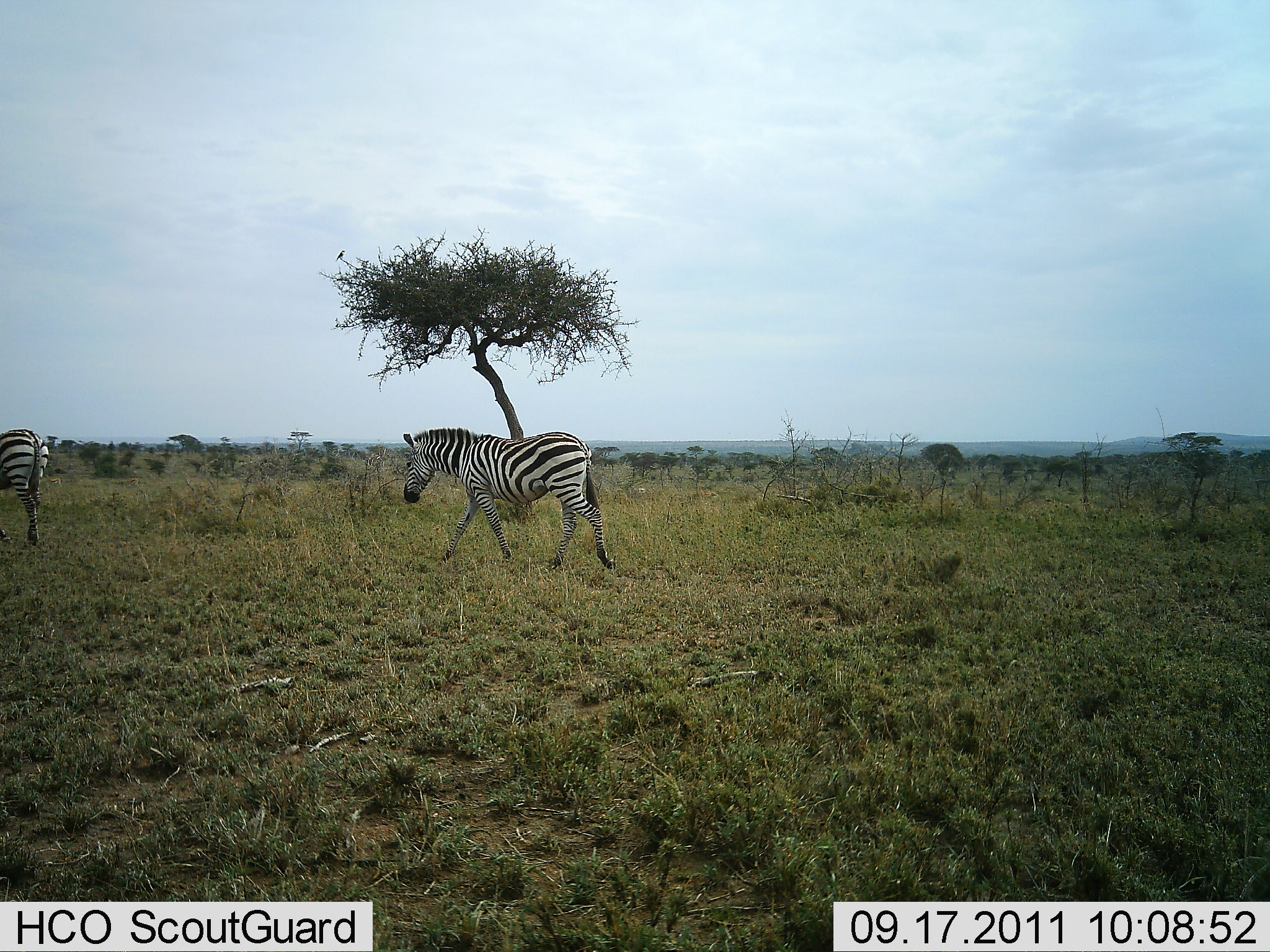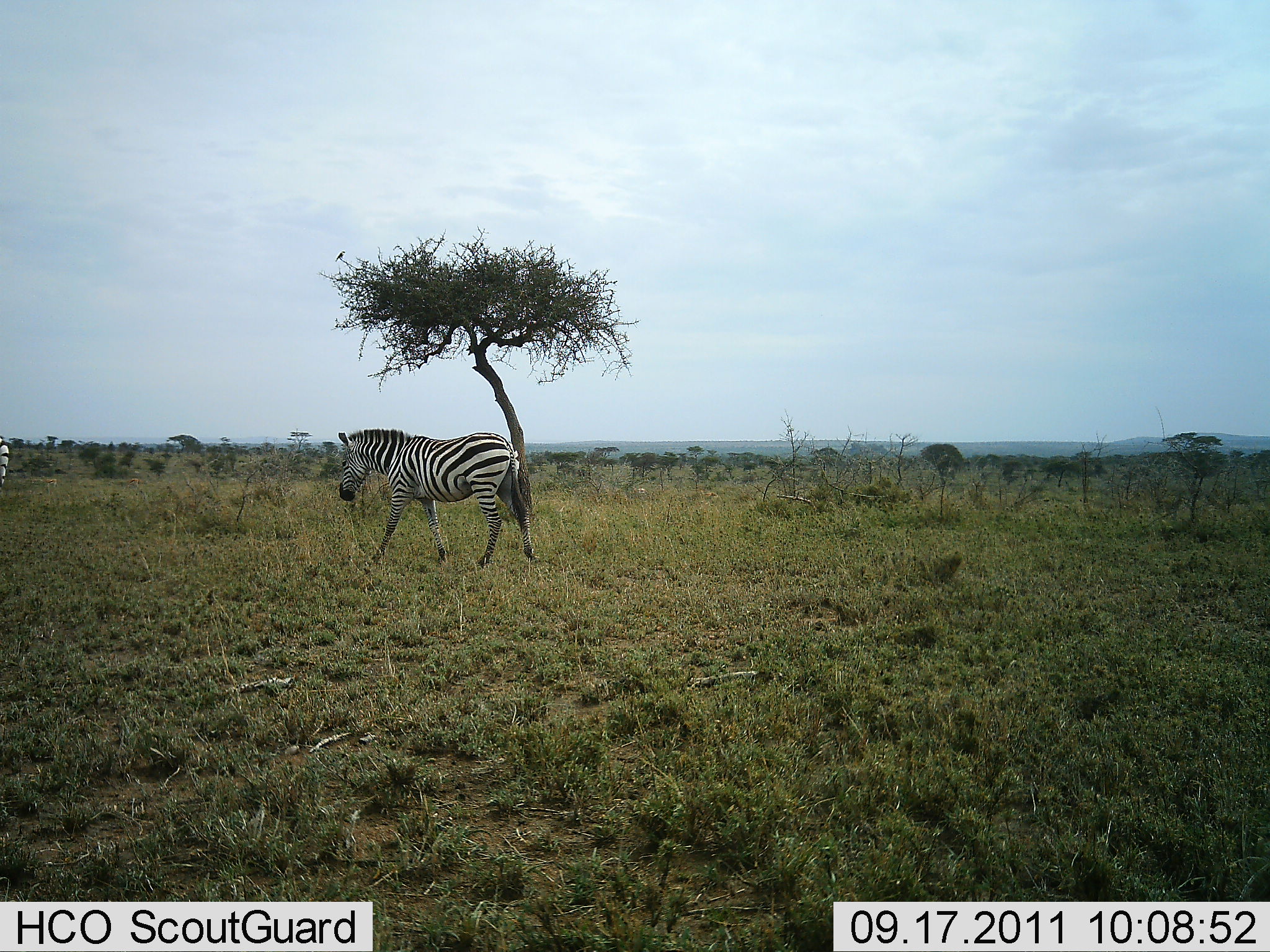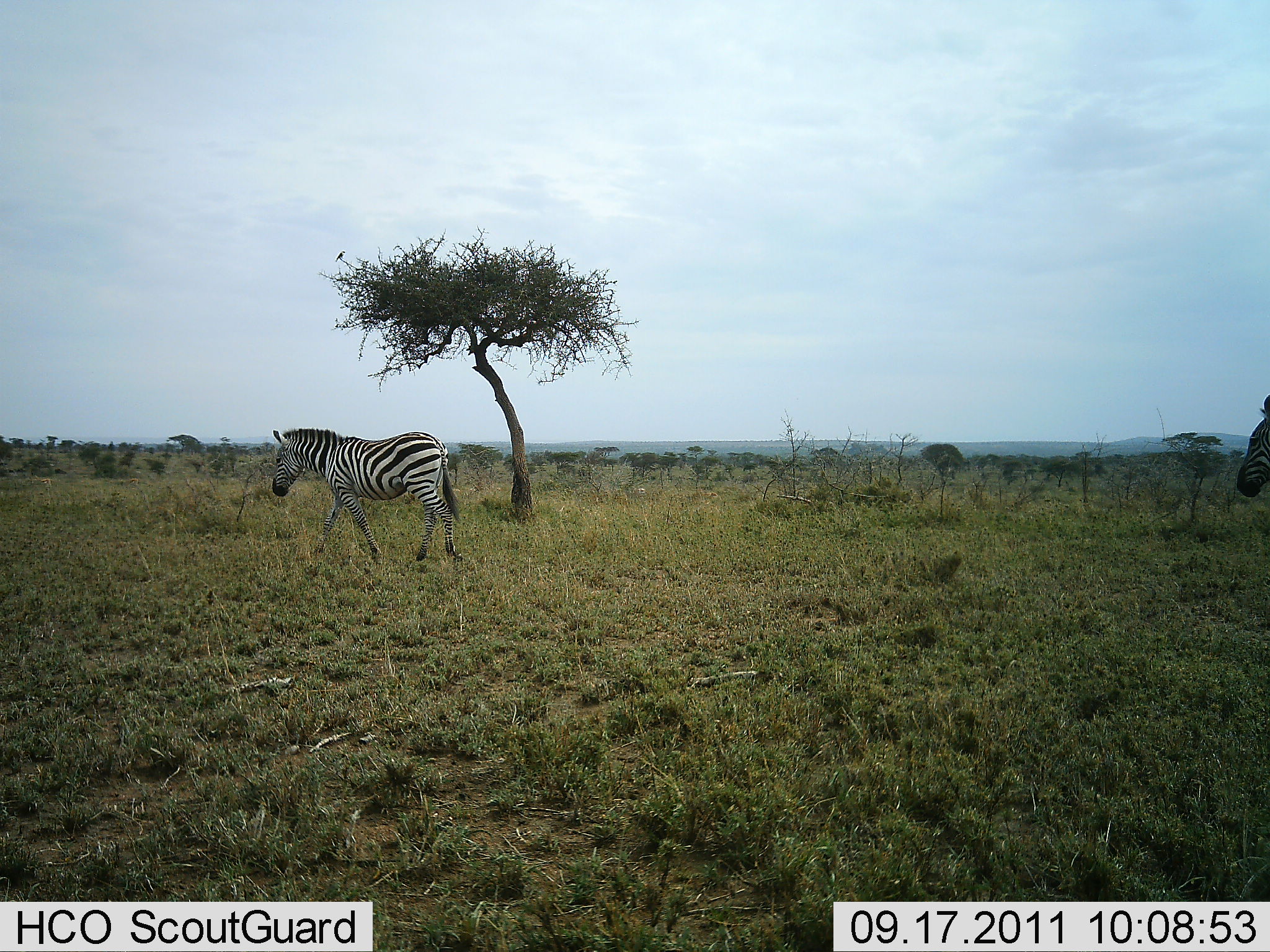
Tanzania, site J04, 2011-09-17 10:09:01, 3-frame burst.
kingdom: Animalia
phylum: Chordata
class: Mammalia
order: Perissodactyla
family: Equidae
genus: Equus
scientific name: Equus quagga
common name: plains zebra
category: zebra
Zebra (plains zebra) (Equus quagga), count 3. Behavior (volunteer vote fractions): standing 9%, resting 0%, moving 100%, interacting 0%. Young present (vote fraction): 0%. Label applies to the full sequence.